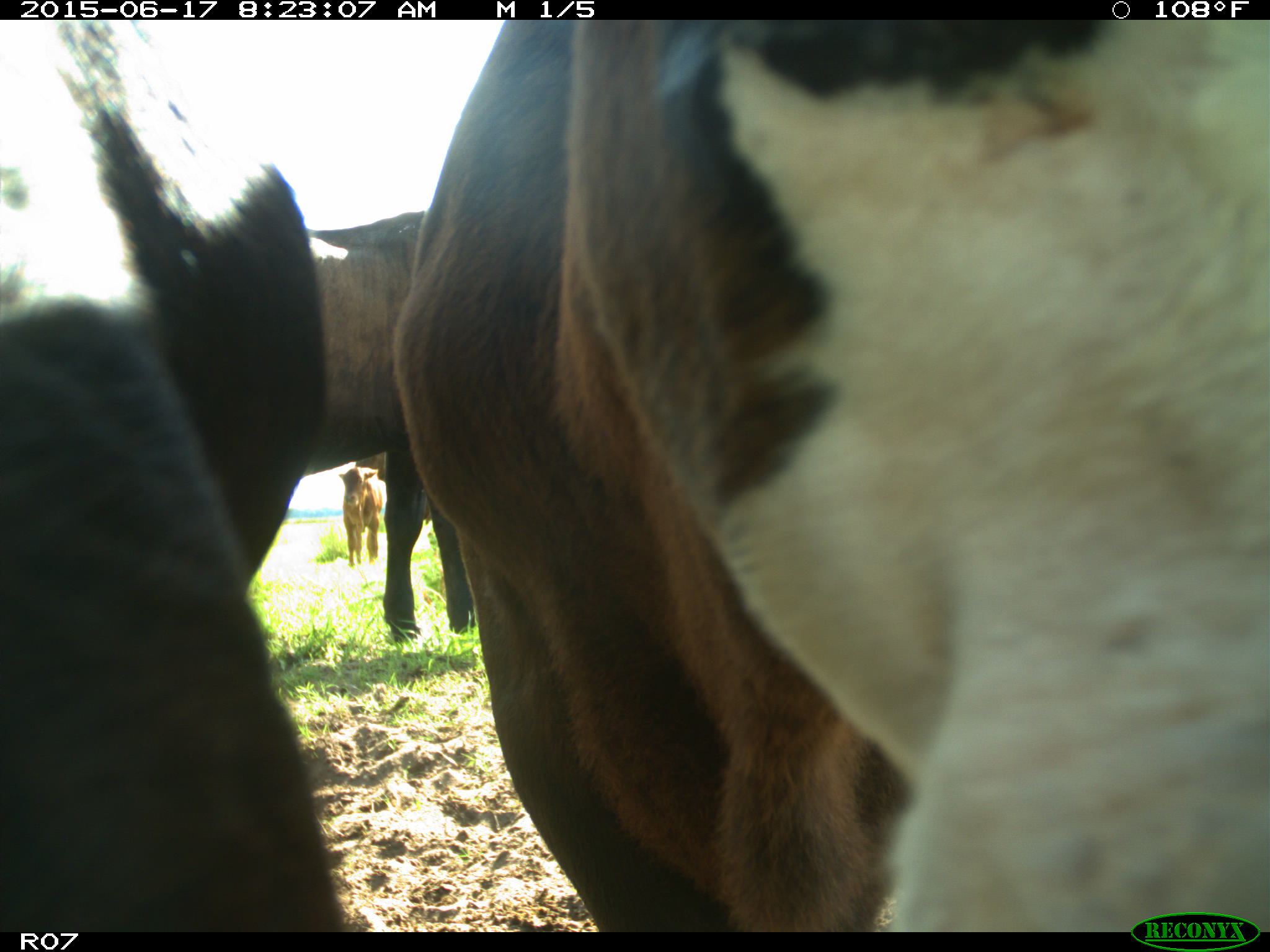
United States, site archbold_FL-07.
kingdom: Animalia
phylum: Chordata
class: Mammalia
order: Artiodactyla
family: Bovidae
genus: Bos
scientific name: Bos taurus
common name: domestic cow